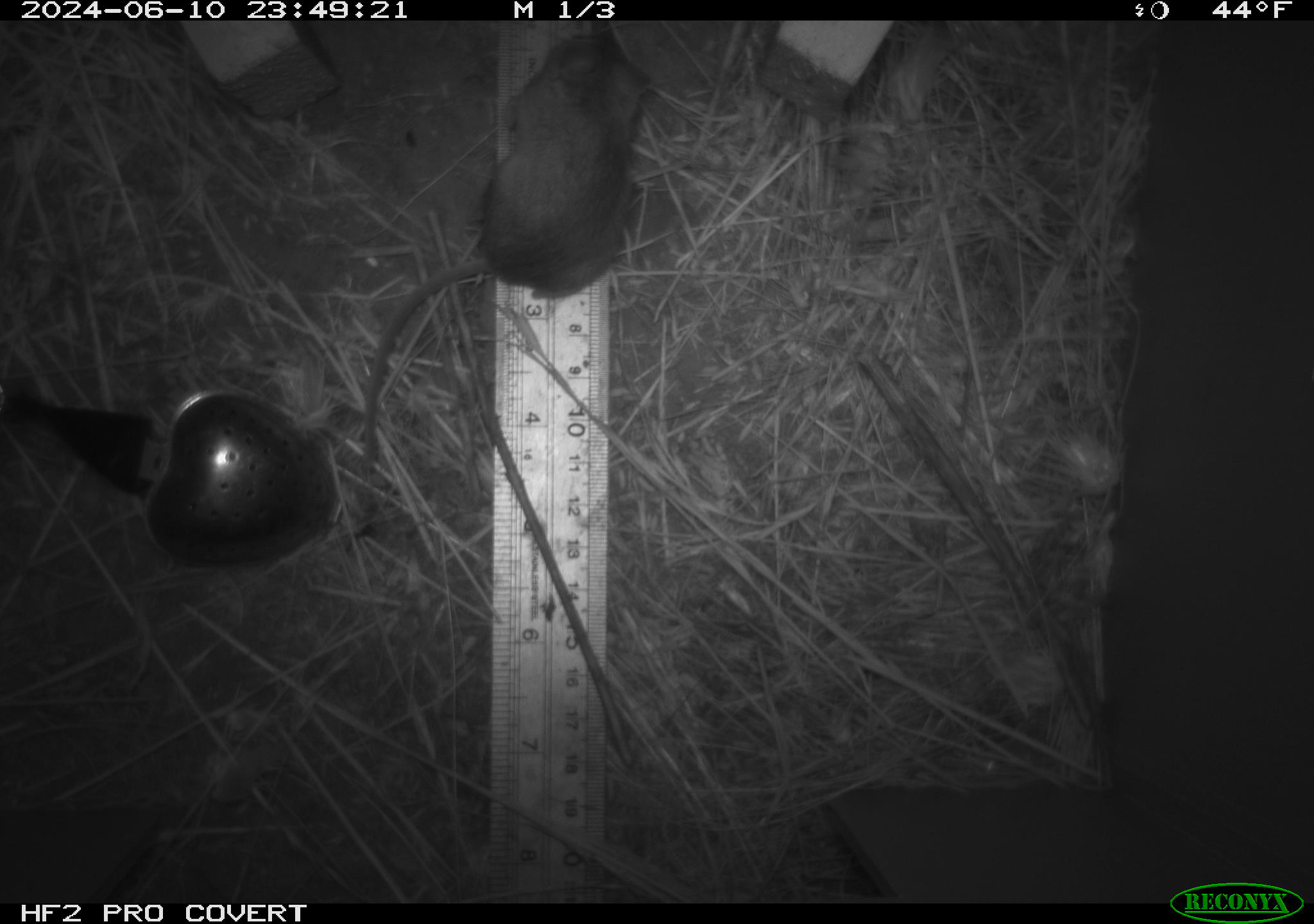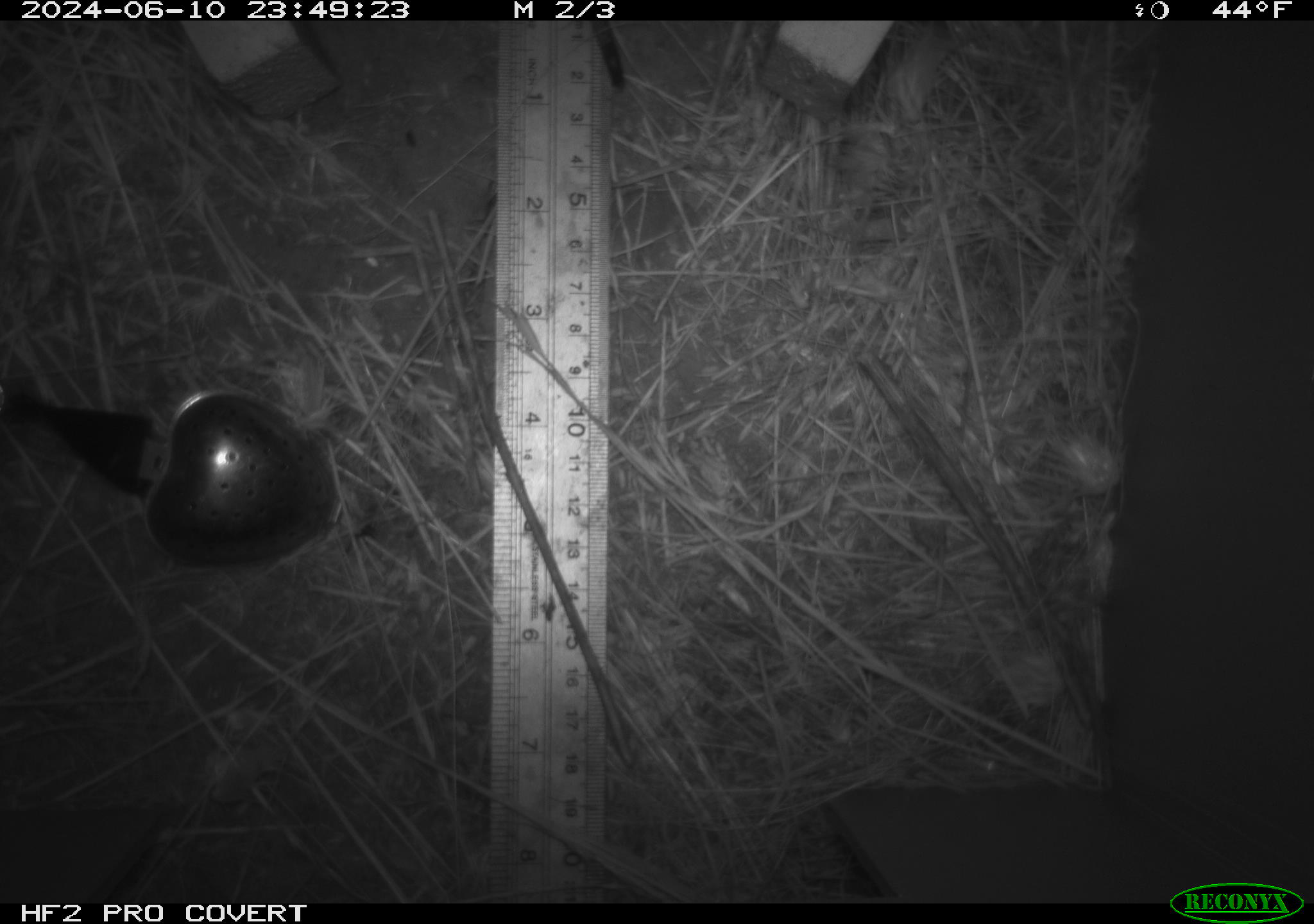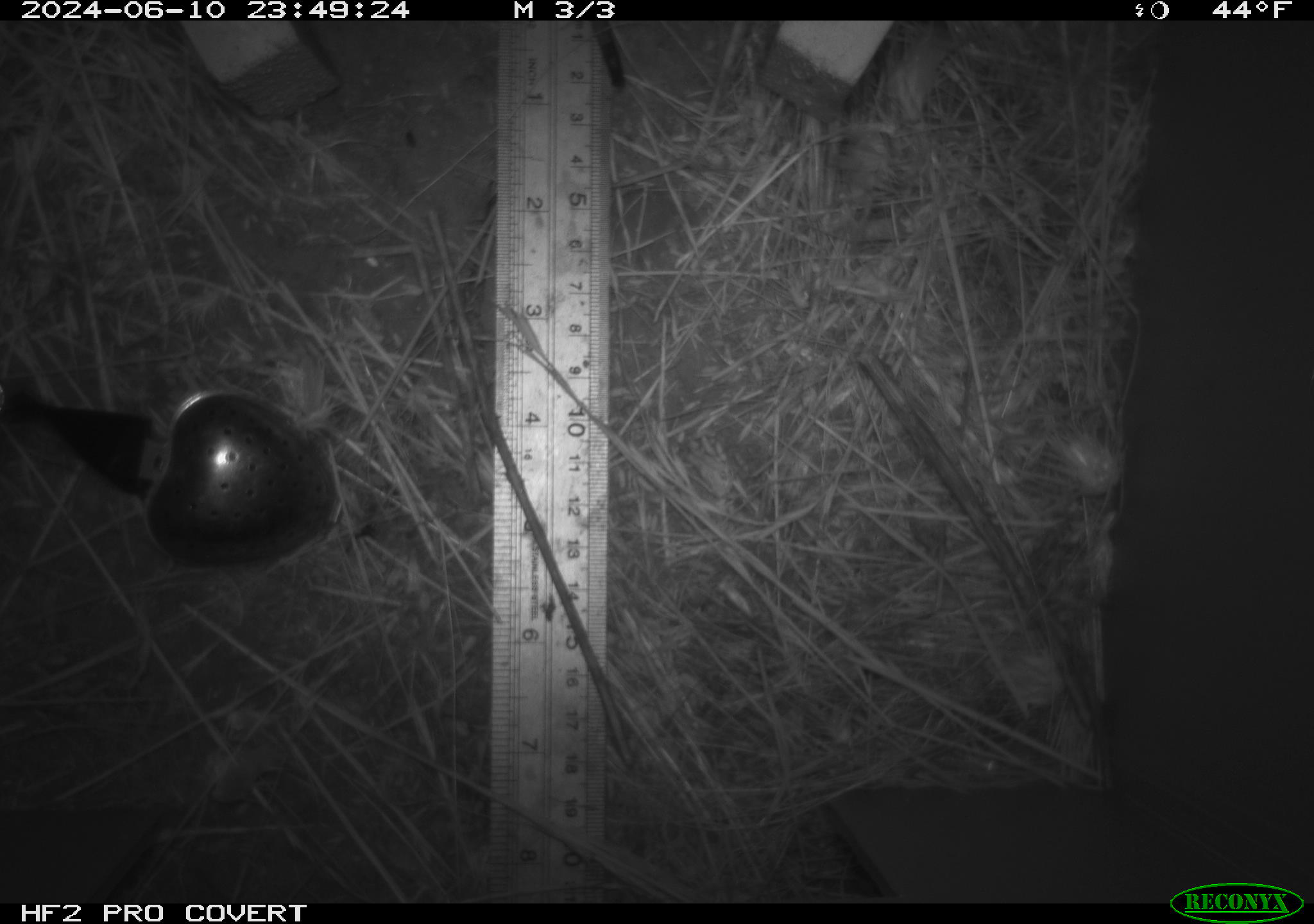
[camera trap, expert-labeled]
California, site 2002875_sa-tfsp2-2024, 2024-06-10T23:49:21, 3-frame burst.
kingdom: Animalia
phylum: Chordata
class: Mammalia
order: Rodentia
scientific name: Rodentia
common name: mouse species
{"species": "mouse species (Rodentia)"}